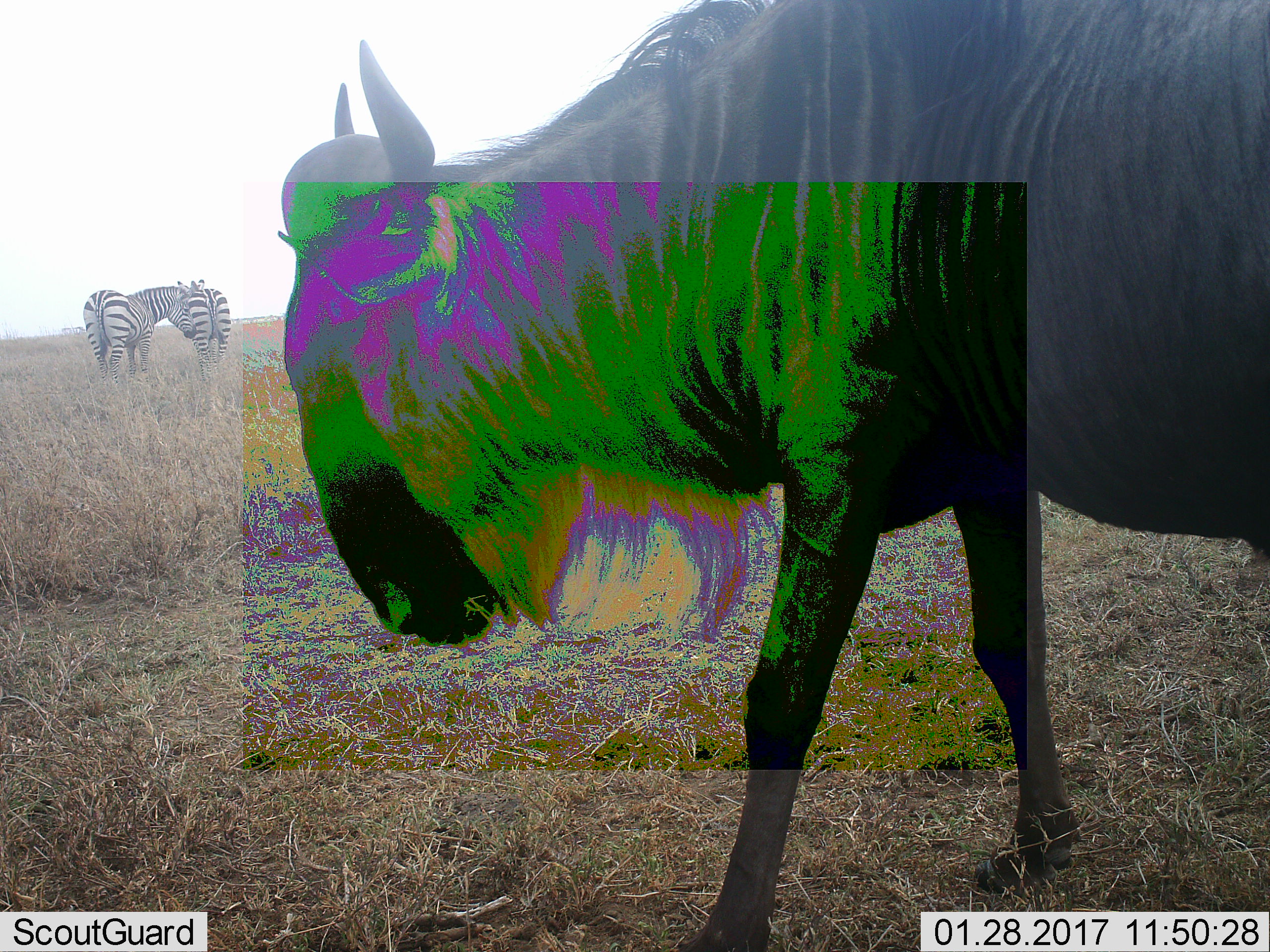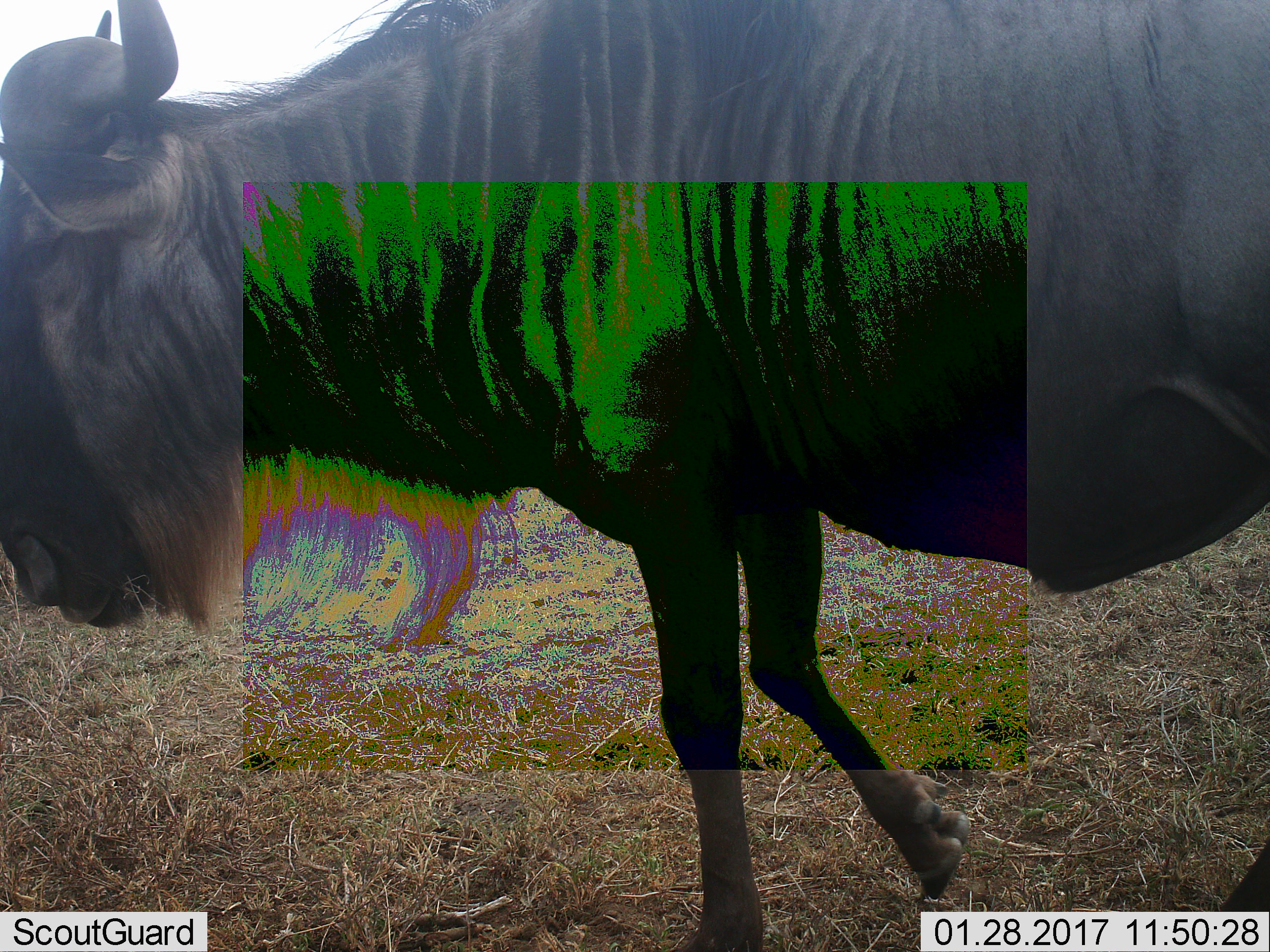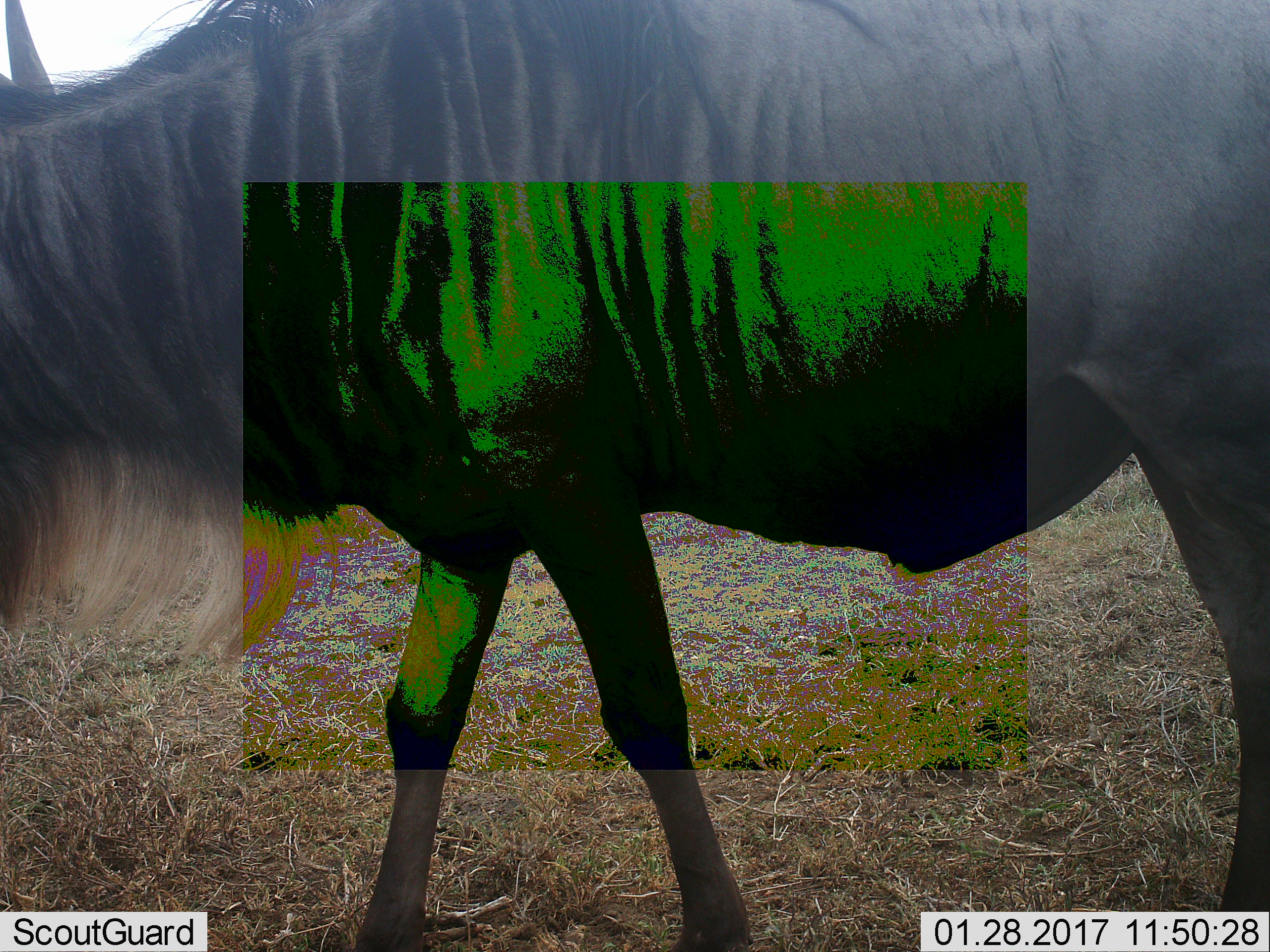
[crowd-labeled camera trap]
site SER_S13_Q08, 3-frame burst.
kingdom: Animalia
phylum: Chordata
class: Mammalia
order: Artiodactyla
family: Bovidae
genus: Connochaetes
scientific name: Connochaetes taurinus taurinus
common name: blue wildebeest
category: wildebeestblue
Wildebeestblue (blue wildebeest) (Connochaetes taurinus taurinus), count 1. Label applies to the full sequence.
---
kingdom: Animalia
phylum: Chordata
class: Mammalia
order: Perissodactyla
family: Equidae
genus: Equus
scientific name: Equus quagga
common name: plains zebra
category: zebraplains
Zebraplains (plains zebra) (Equus quagga), count 2. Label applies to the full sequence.